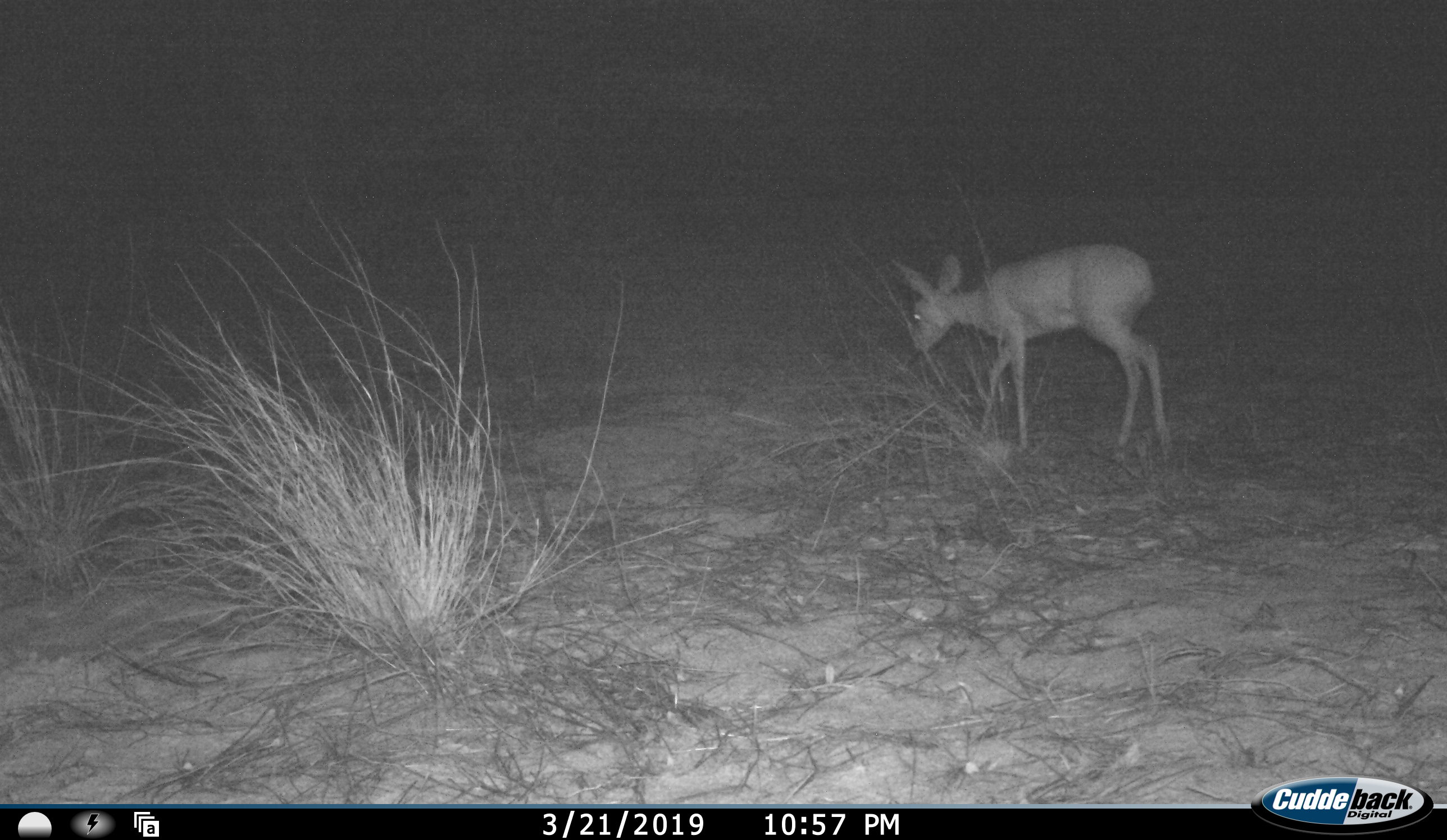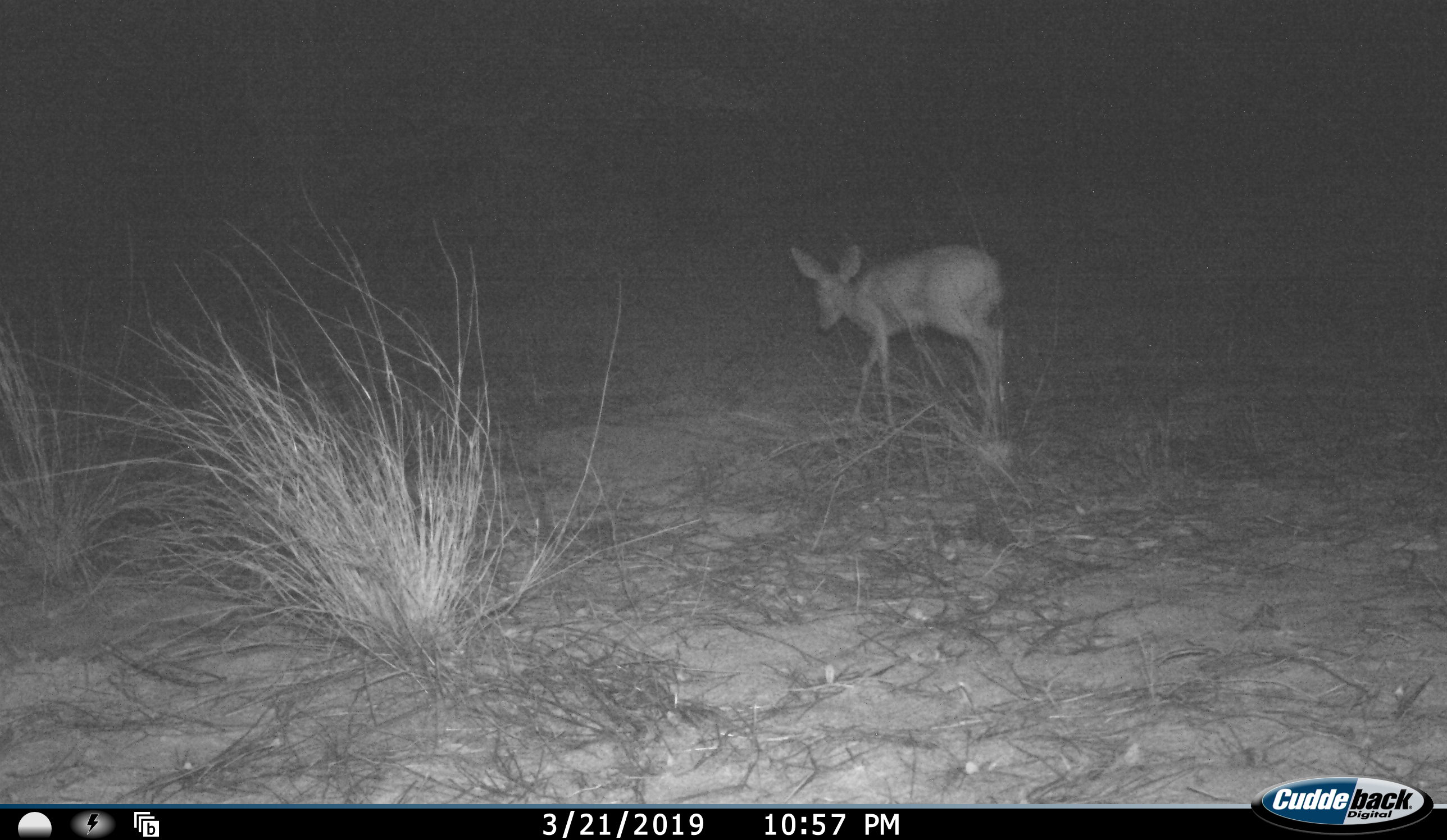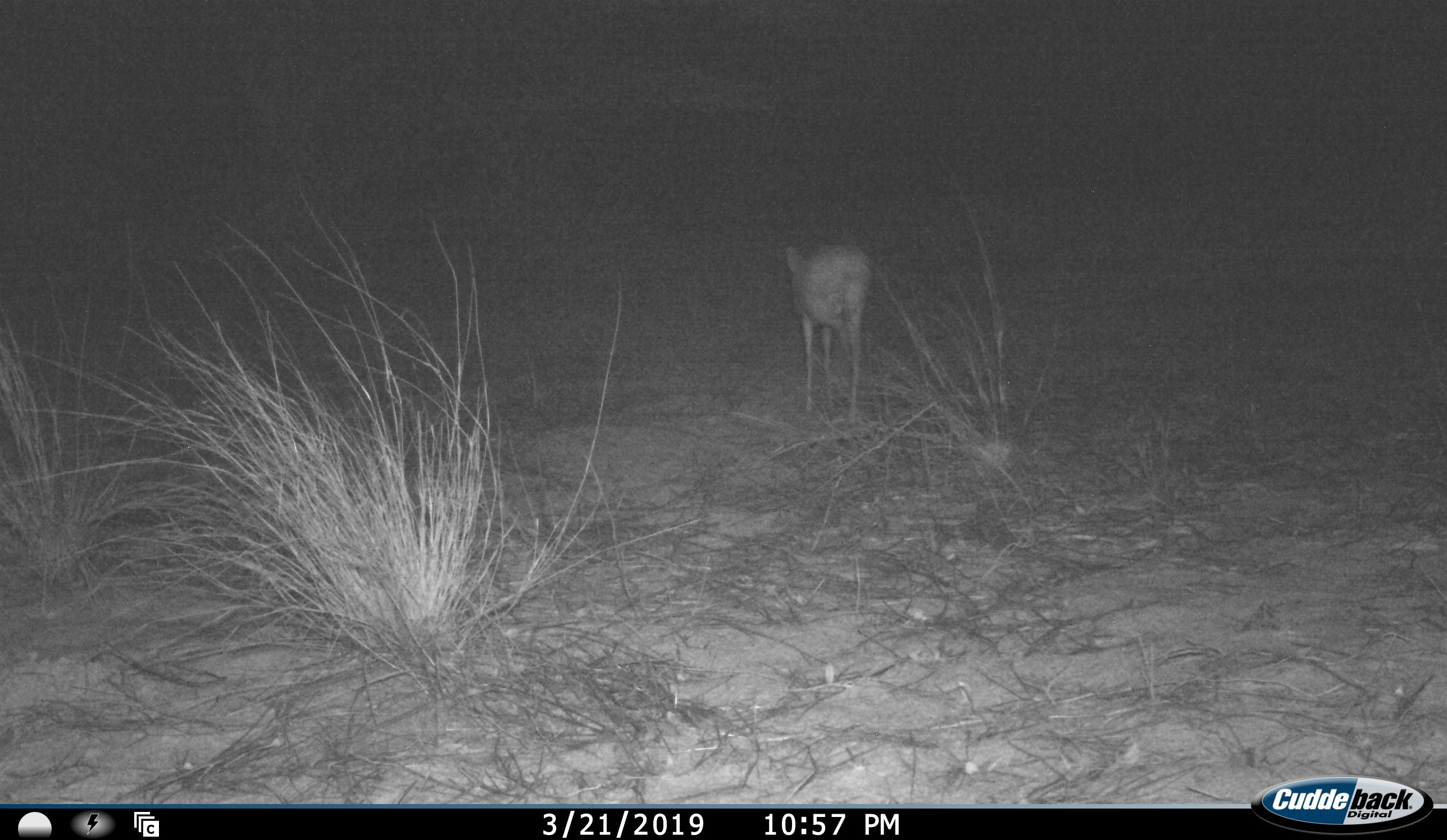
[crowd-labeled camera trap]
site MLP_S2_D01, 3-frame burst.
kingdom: Animalia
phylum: Chordata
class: Mammalia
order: Artiodactyla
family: Bovidae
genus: Raphicerus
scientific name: Raphicerus campestris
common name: steenbok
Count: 1.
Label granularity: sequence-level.